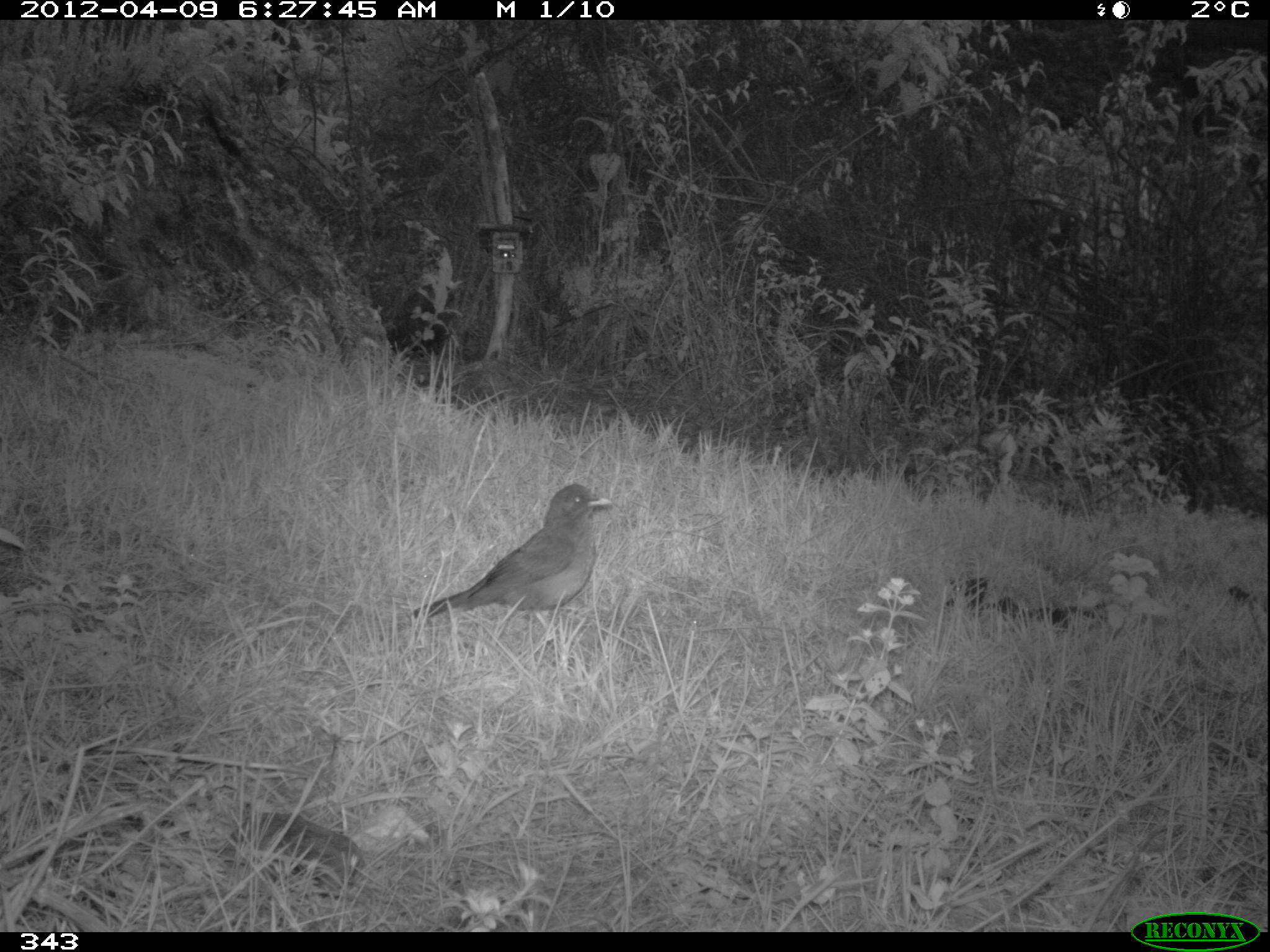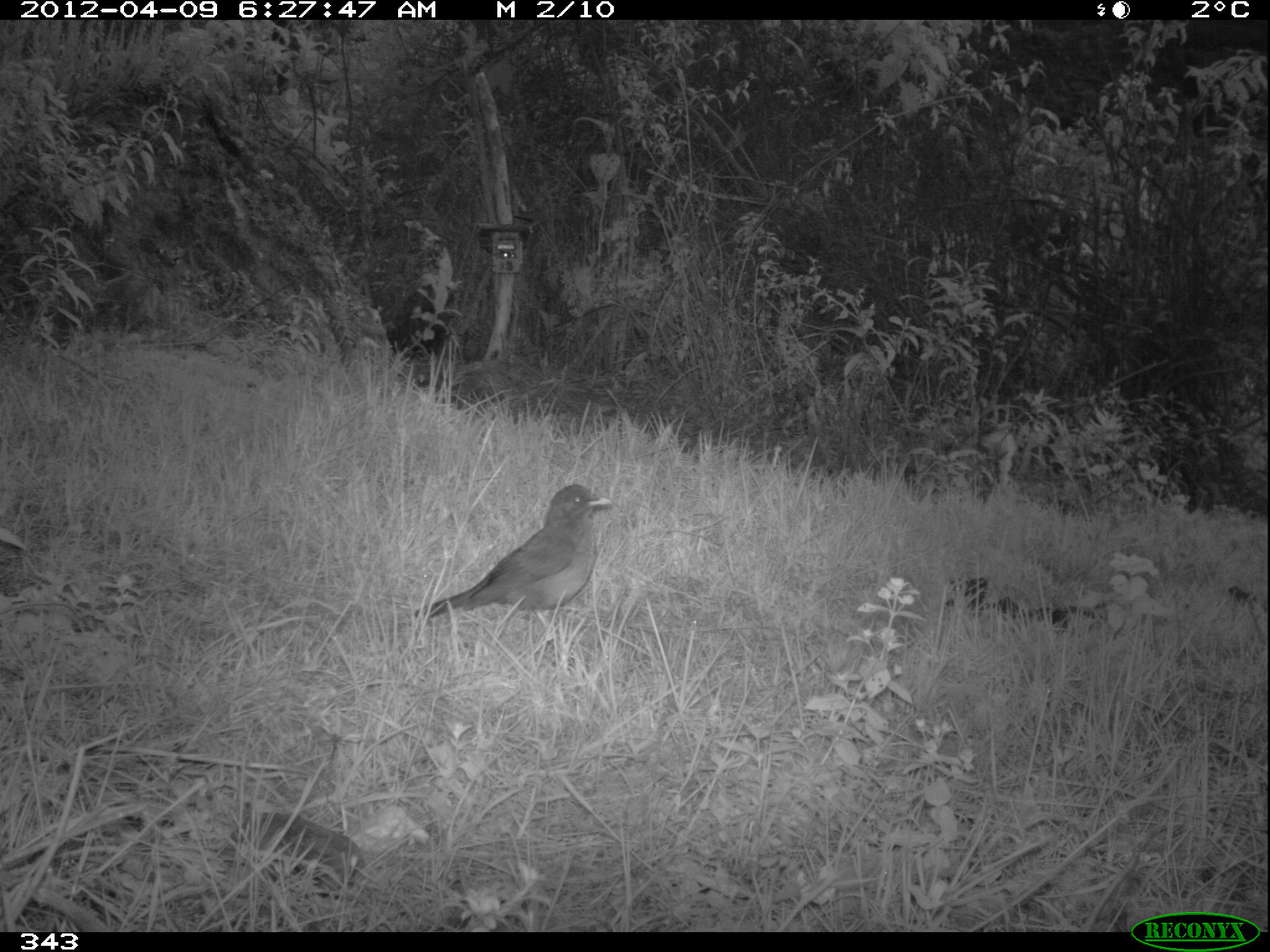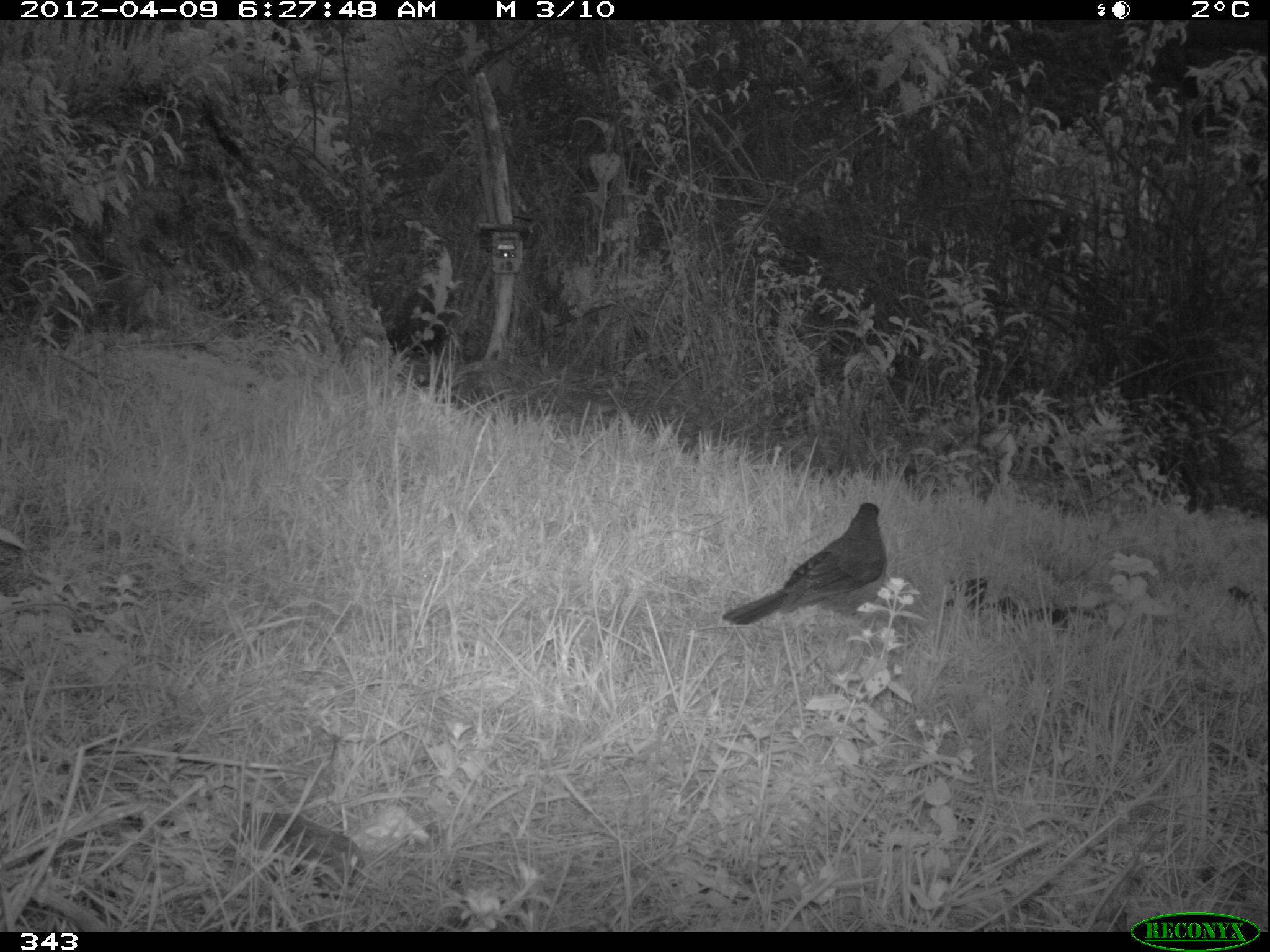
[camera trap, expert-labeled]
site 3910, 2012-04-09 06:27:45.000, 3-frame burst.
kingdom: Animalia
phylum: Chordata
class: Aves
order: Passeriformes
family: Turdidae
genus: Turdus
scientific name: Turdus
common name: true thrushes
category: turdus sp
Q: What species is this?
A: Turdus sp (true thrushes) (Turdus).